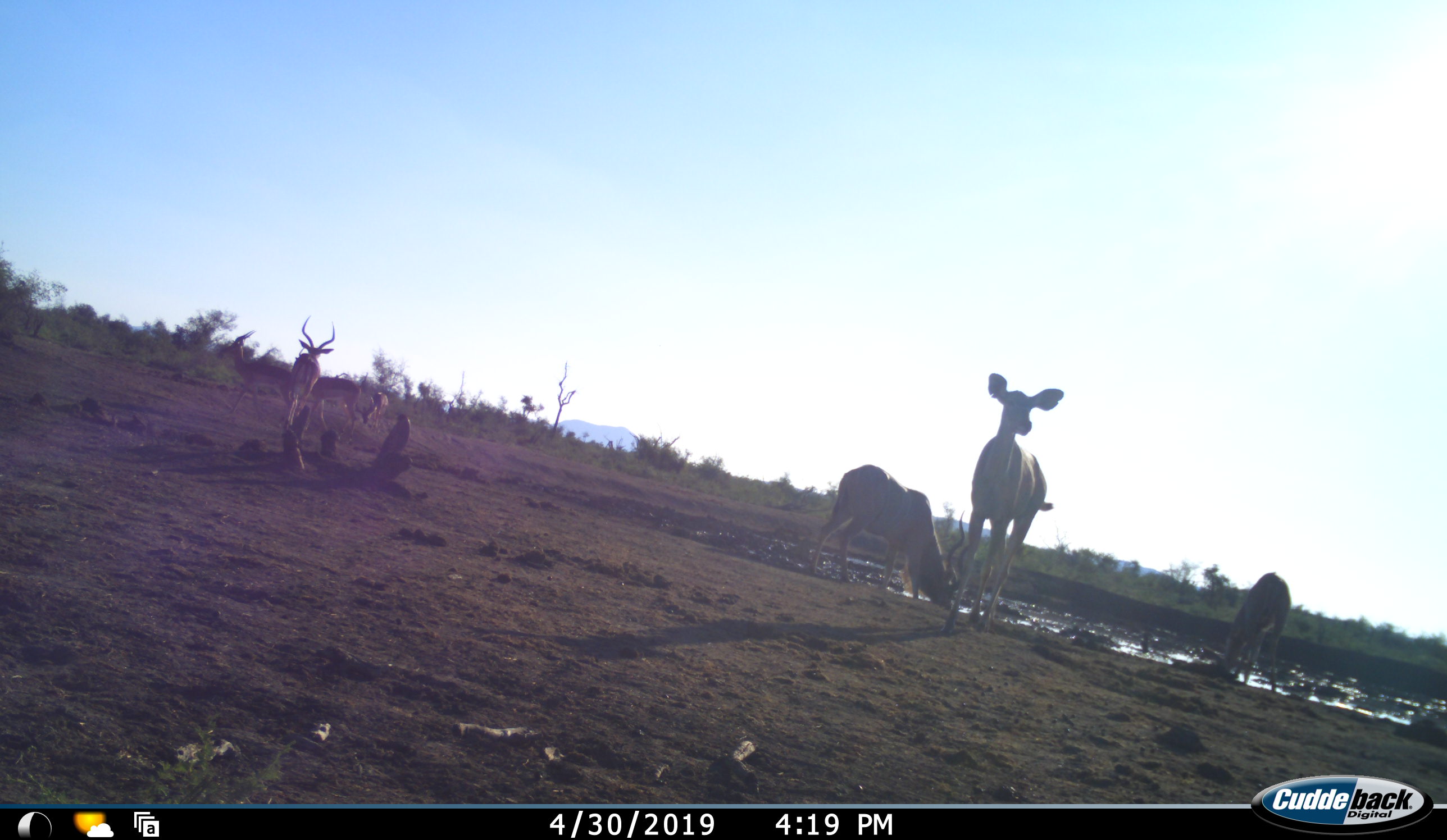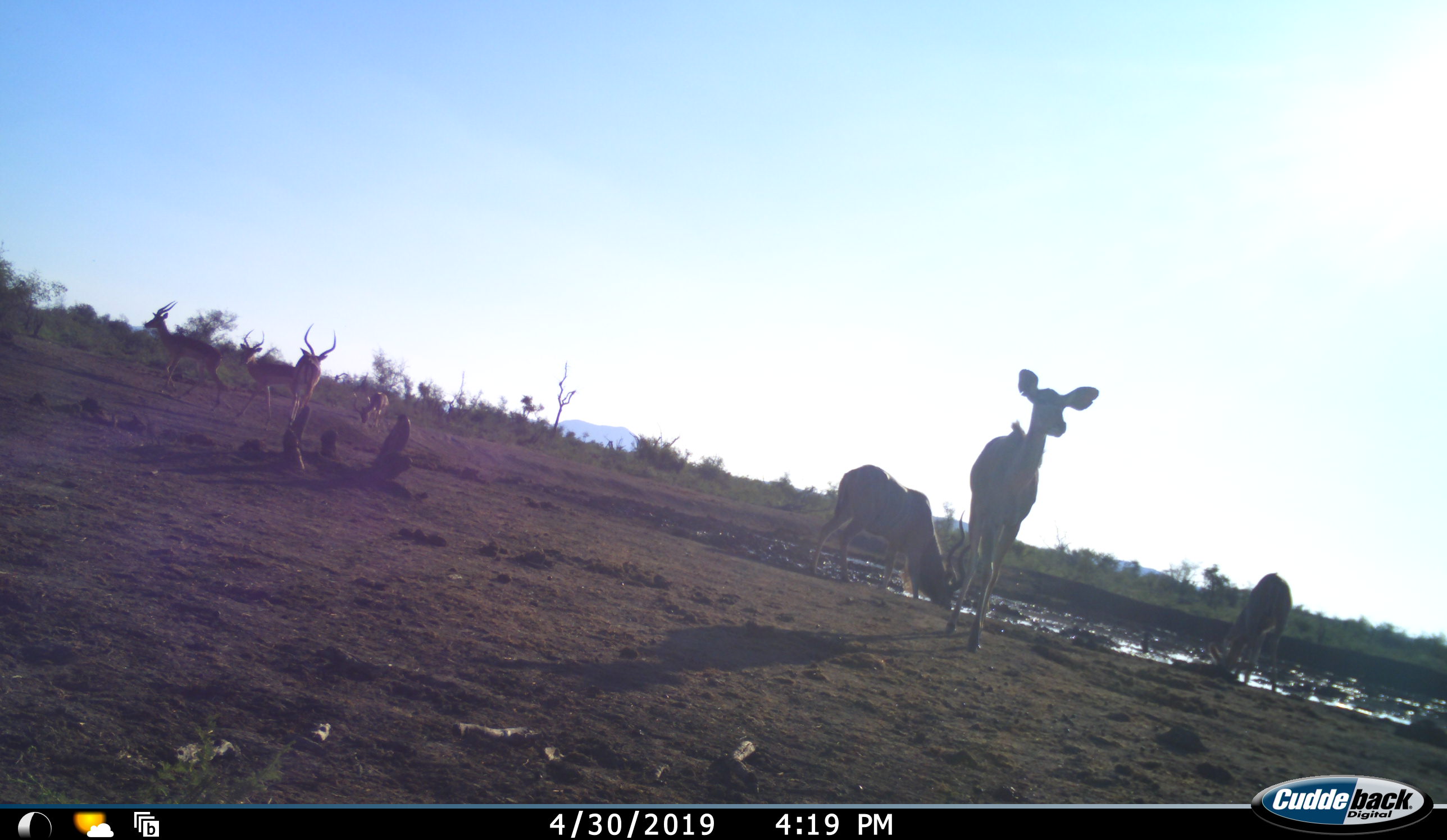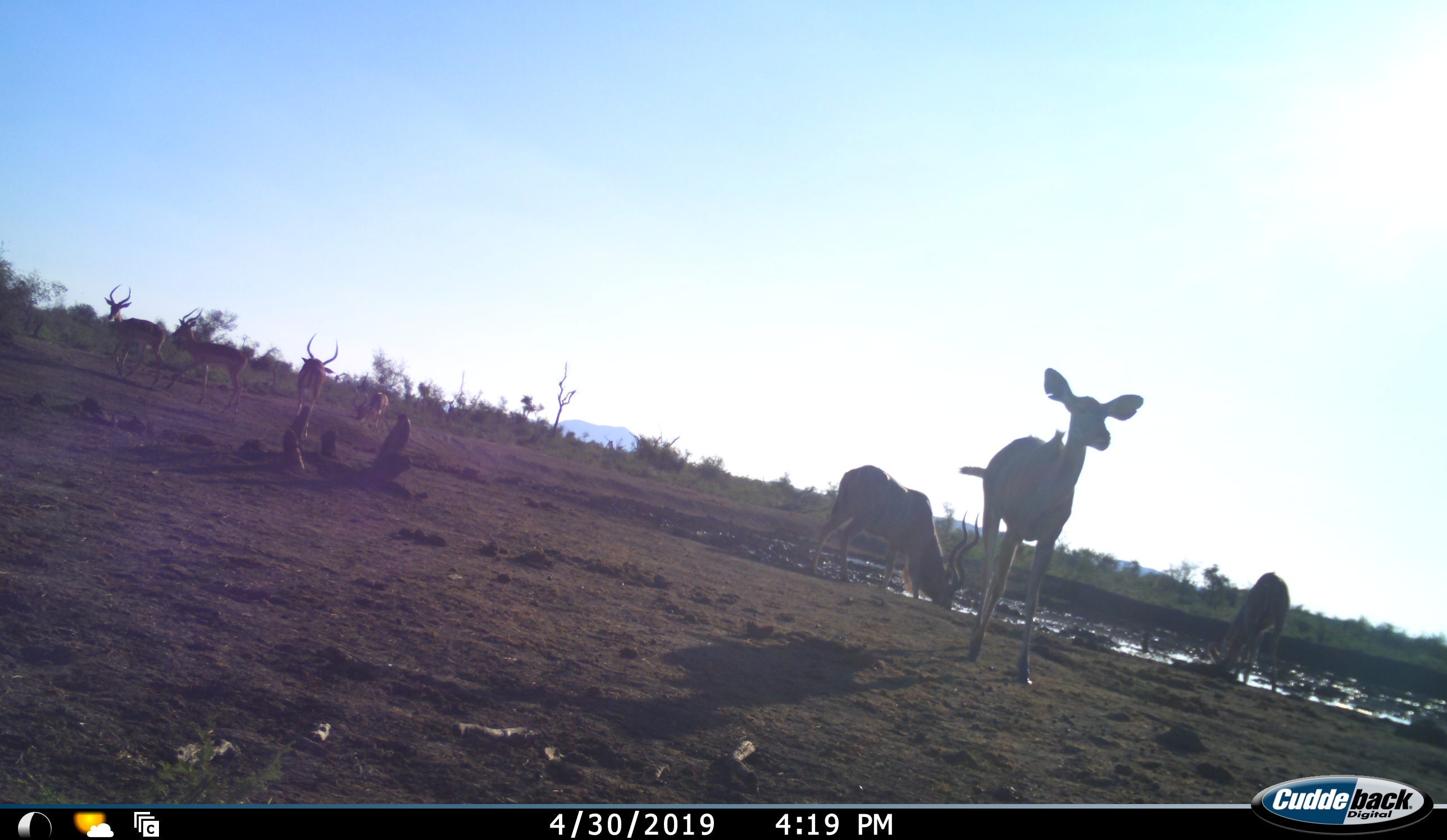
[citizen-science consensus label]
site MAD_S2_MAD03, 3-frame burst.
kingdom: Animalia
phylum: Chordata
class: Mammalia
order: Artiodactyla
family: Bovidae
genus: Aepyceros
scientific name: Aepyceros melampus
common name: impala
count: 5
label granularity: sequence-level